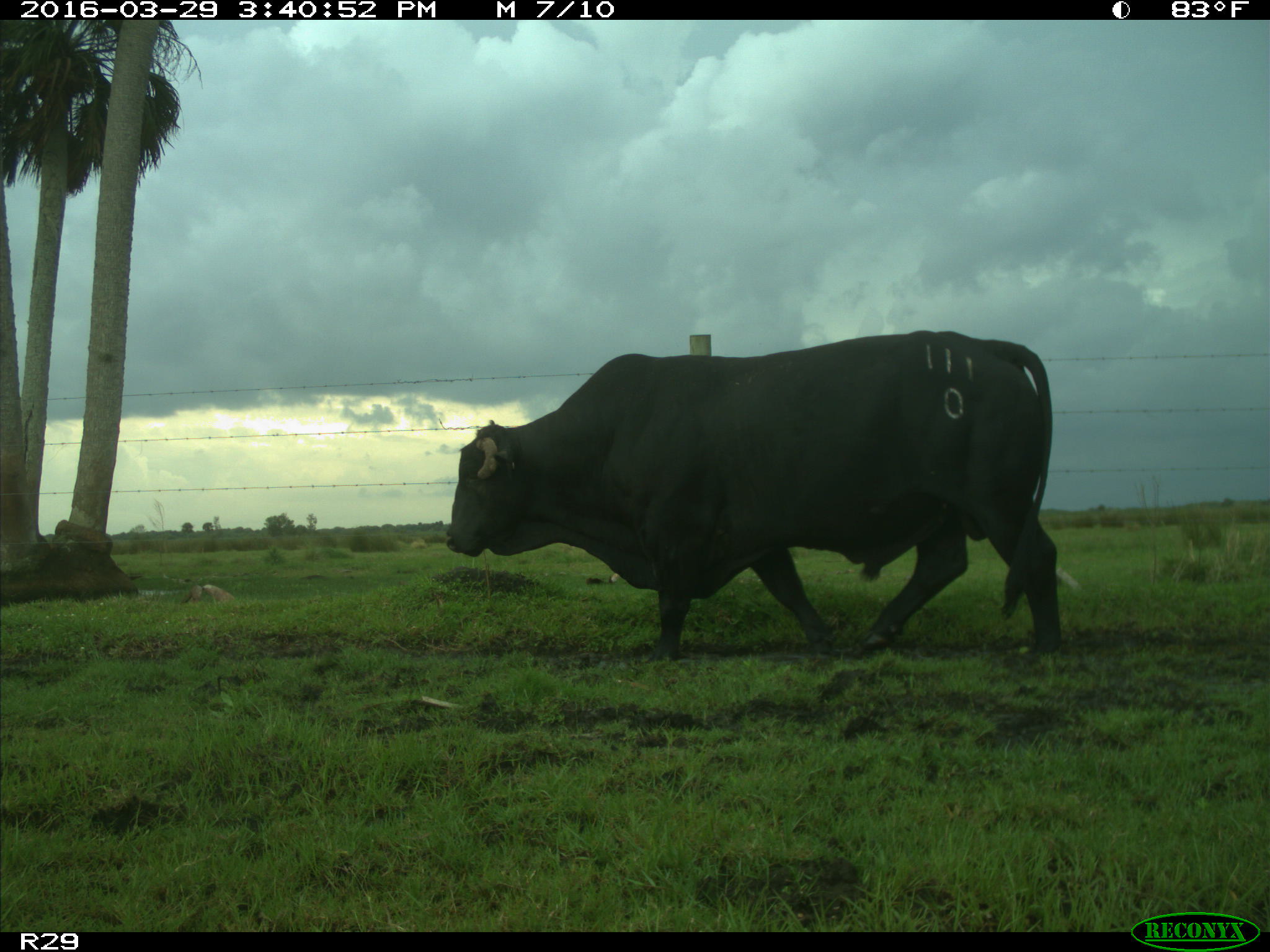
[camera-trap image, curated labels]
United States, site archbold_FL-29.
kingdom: Animalia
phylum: Chordata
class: Mammalia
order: Artiodactyla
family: Bovidae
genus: Bos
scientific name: Bos taurus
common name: domestic cow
Bos taurus (domestic cow).